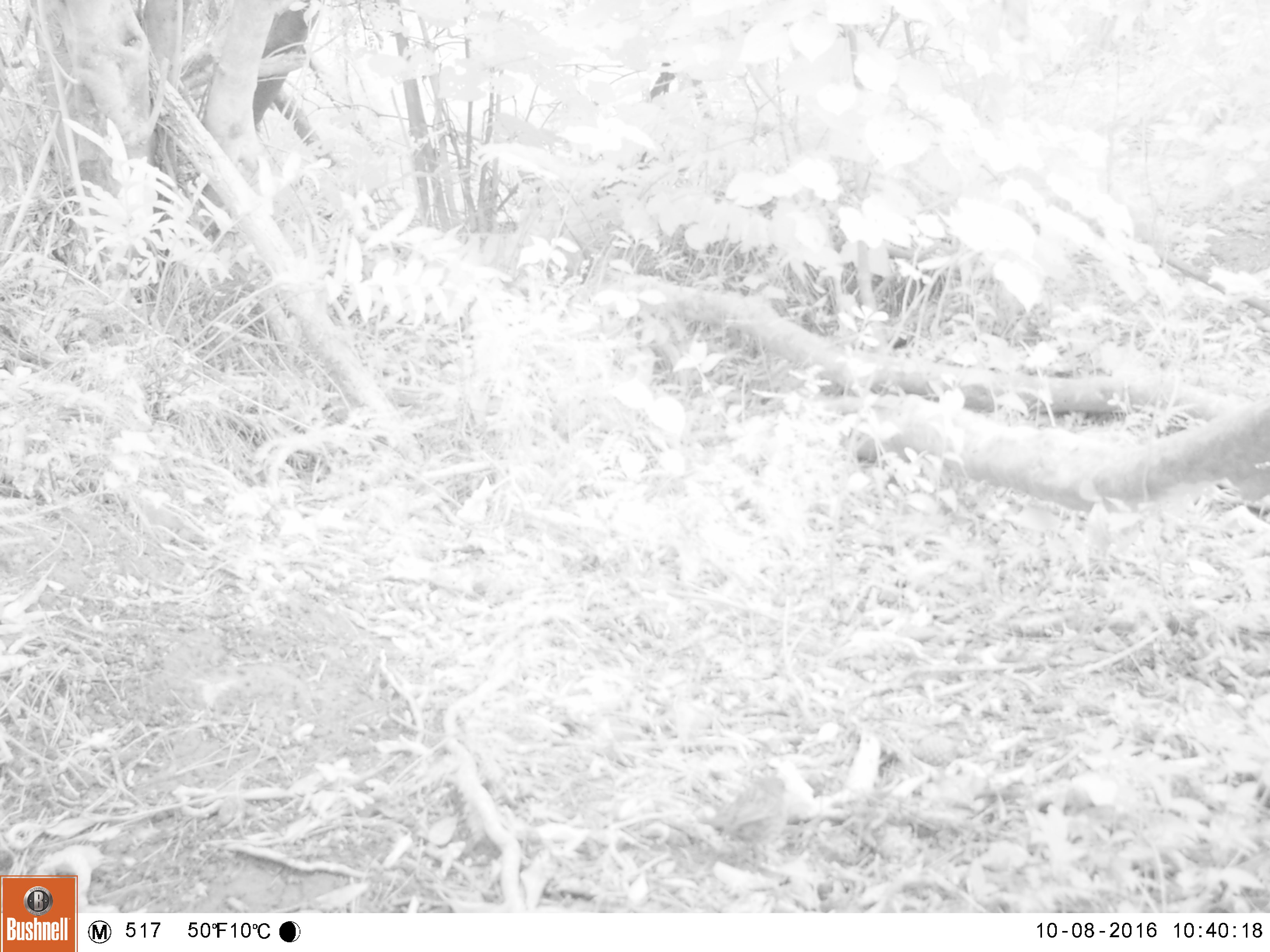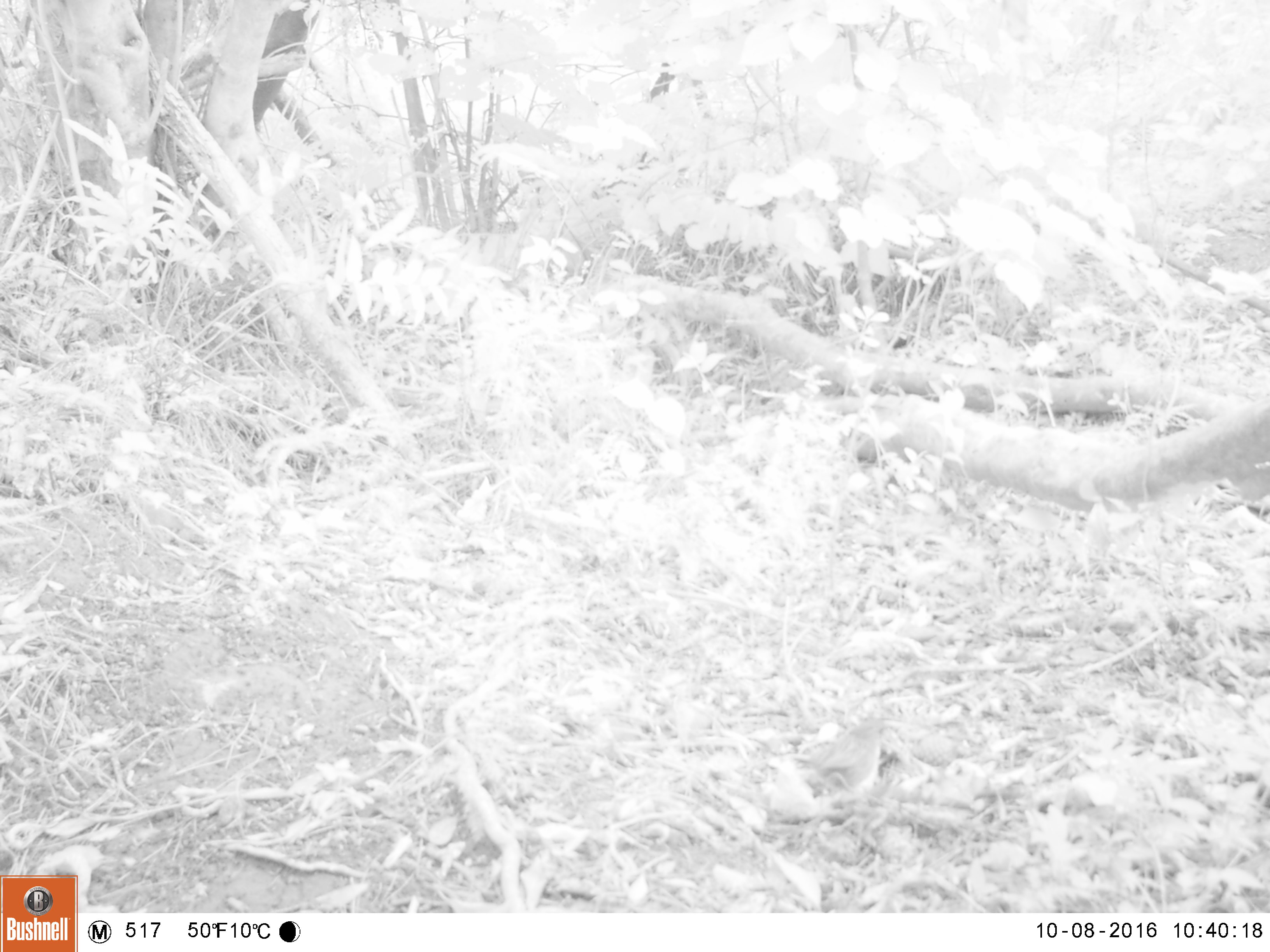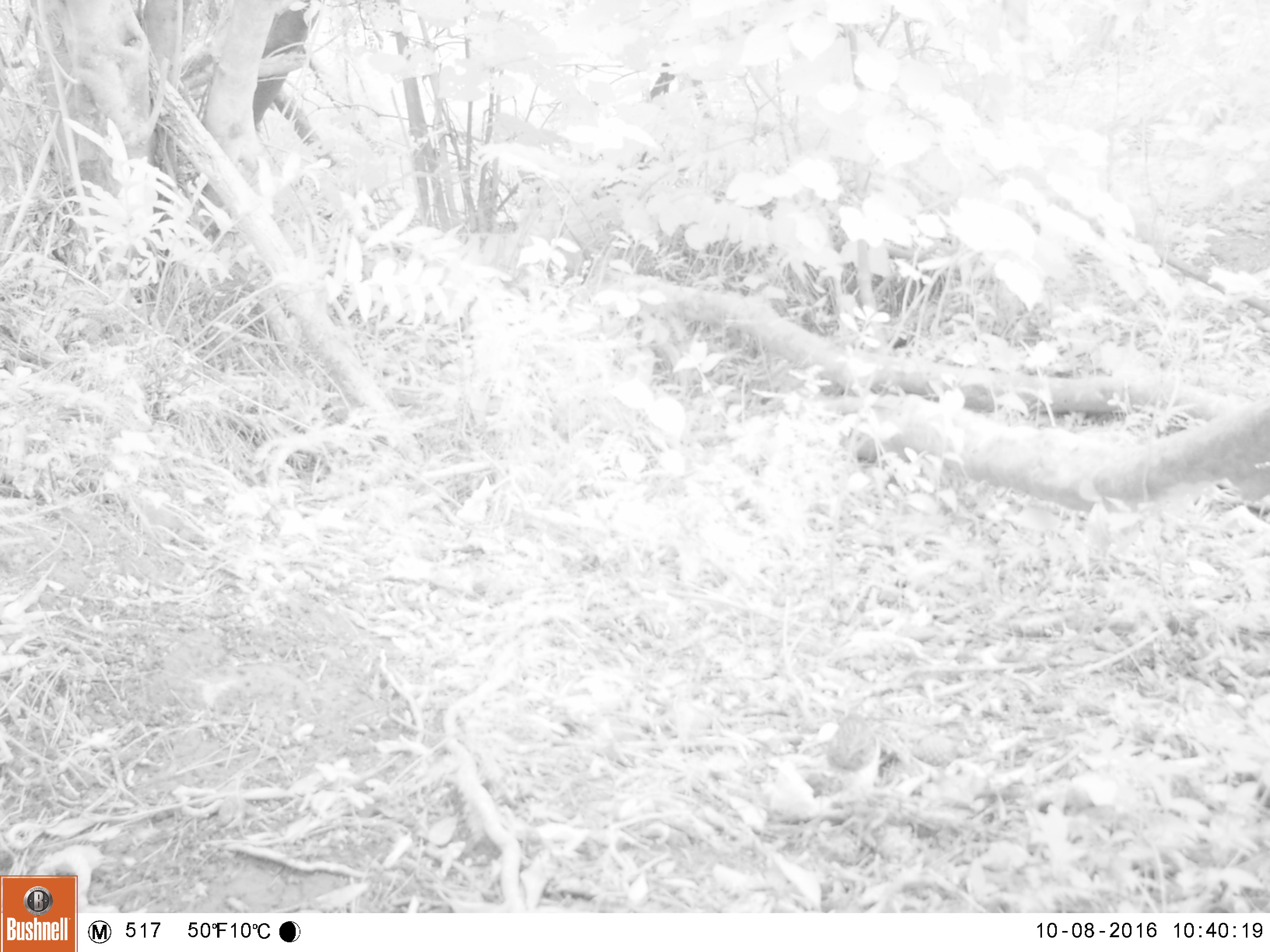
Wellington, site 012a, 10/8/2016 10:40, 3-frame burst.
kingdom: Animalia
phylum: Chordata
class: Aves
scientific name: Aves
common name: bird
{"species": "bird (Aves)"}